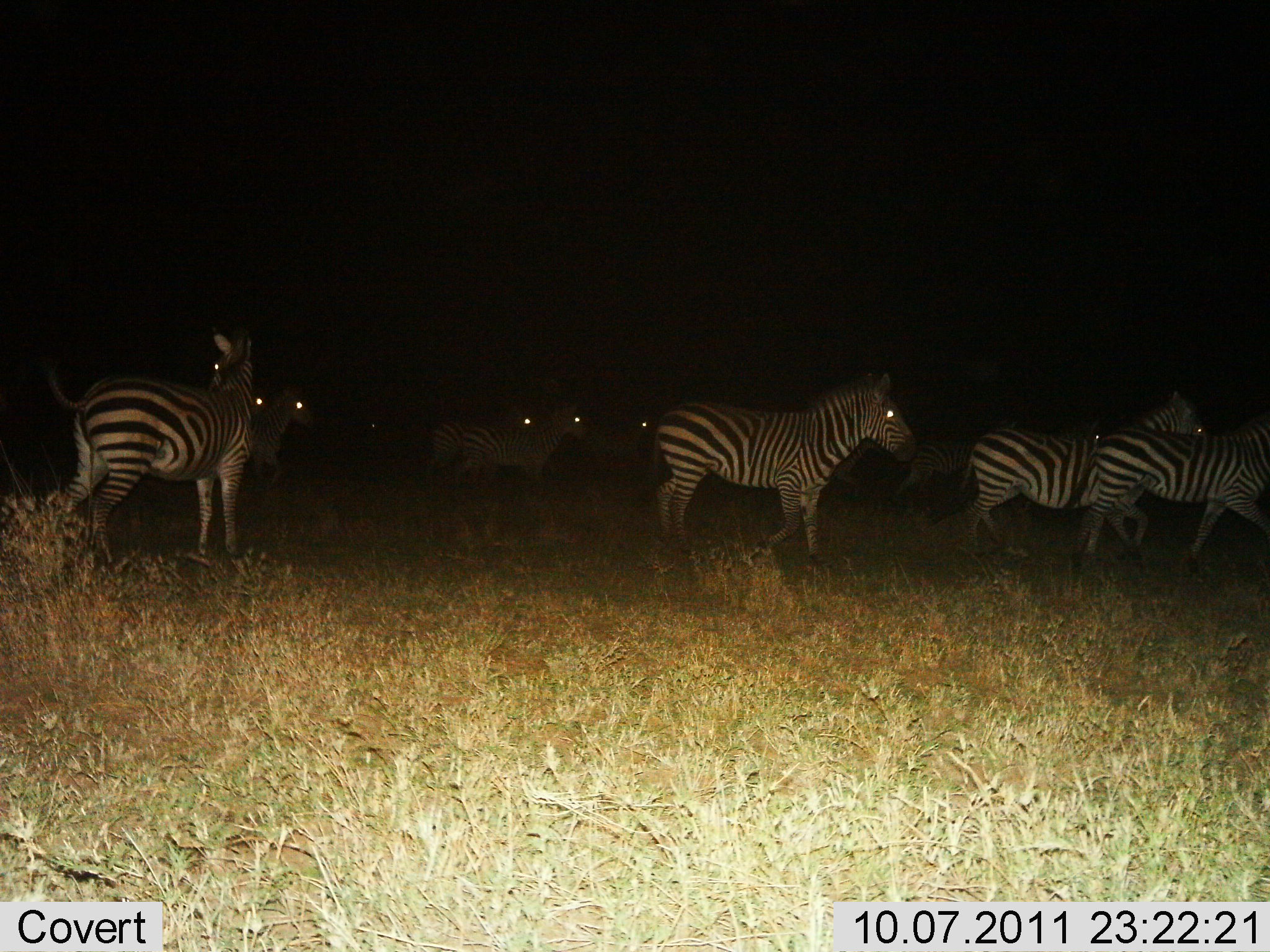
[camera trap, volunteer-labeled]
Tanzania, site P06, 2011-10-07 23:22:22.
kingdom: Animalia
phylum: Chordata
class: Mammalia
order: Perissodactyla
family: Equidae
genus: Equus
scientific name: Equus quagga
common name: plains zebra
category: zebra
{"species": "zebra (plains zebra) (Equus quagga)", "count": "11-50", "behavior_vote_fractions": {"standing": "54%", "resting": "0%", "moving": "85%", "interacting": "15%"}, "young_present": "0%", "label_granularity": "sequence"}